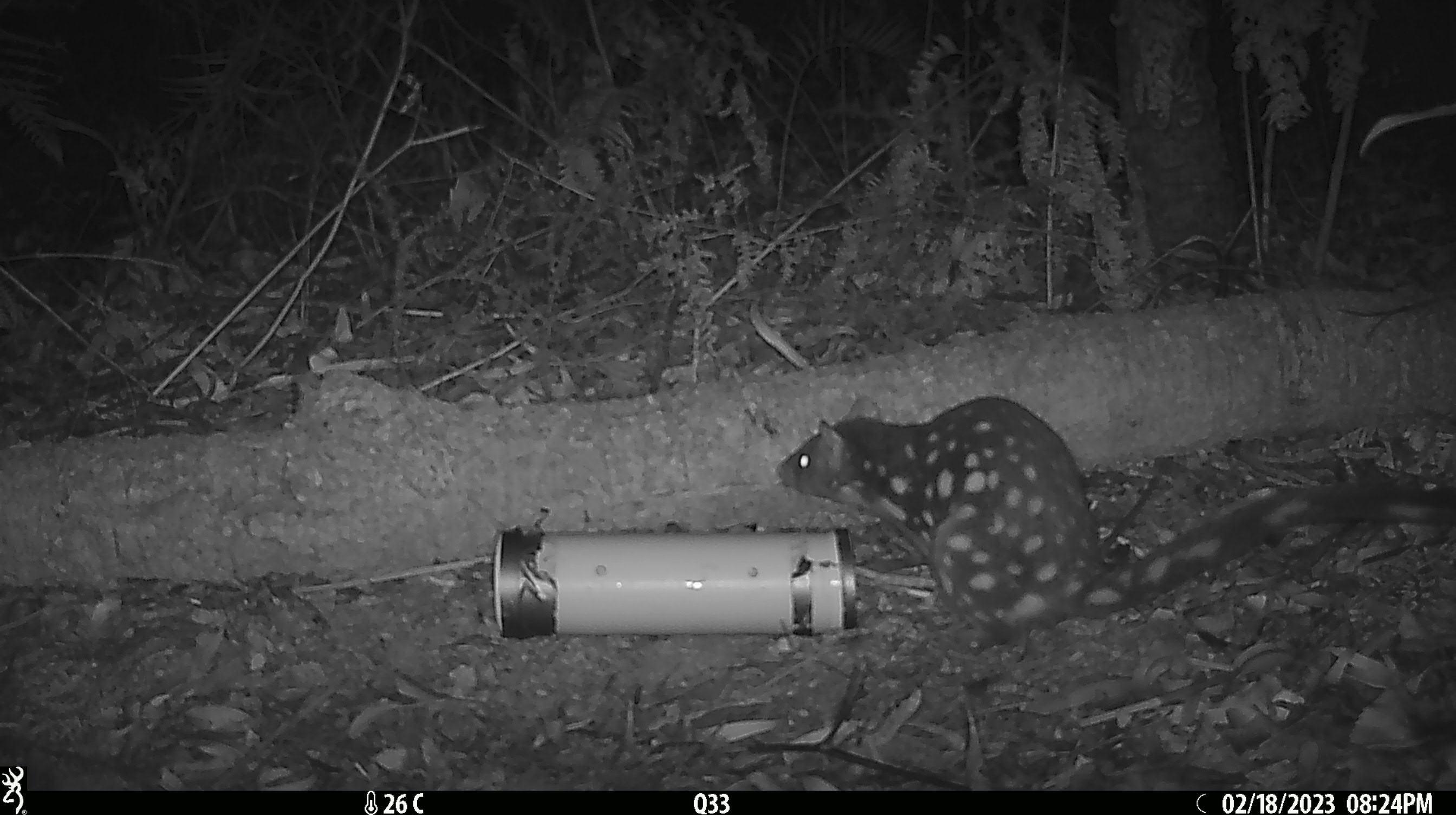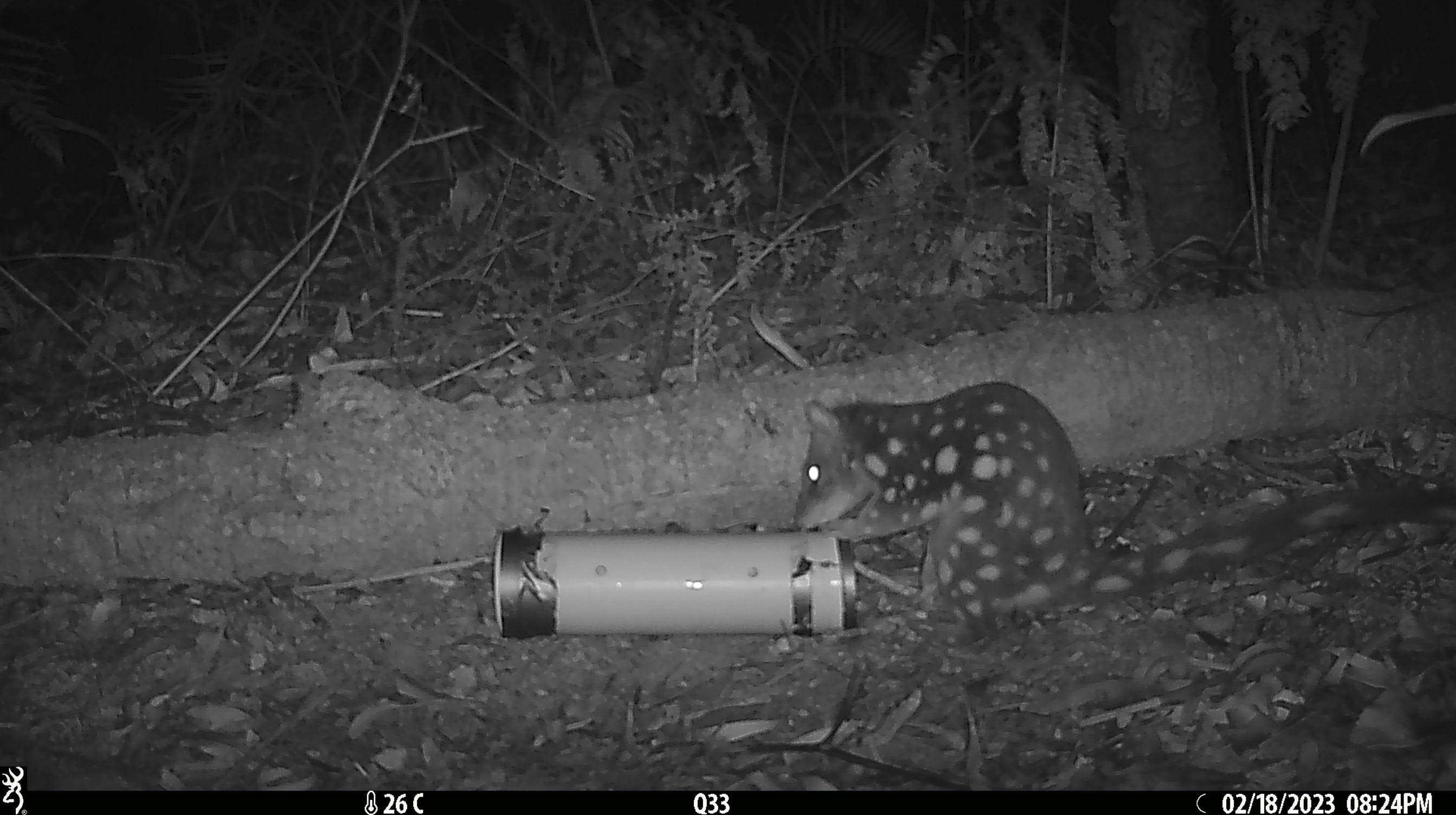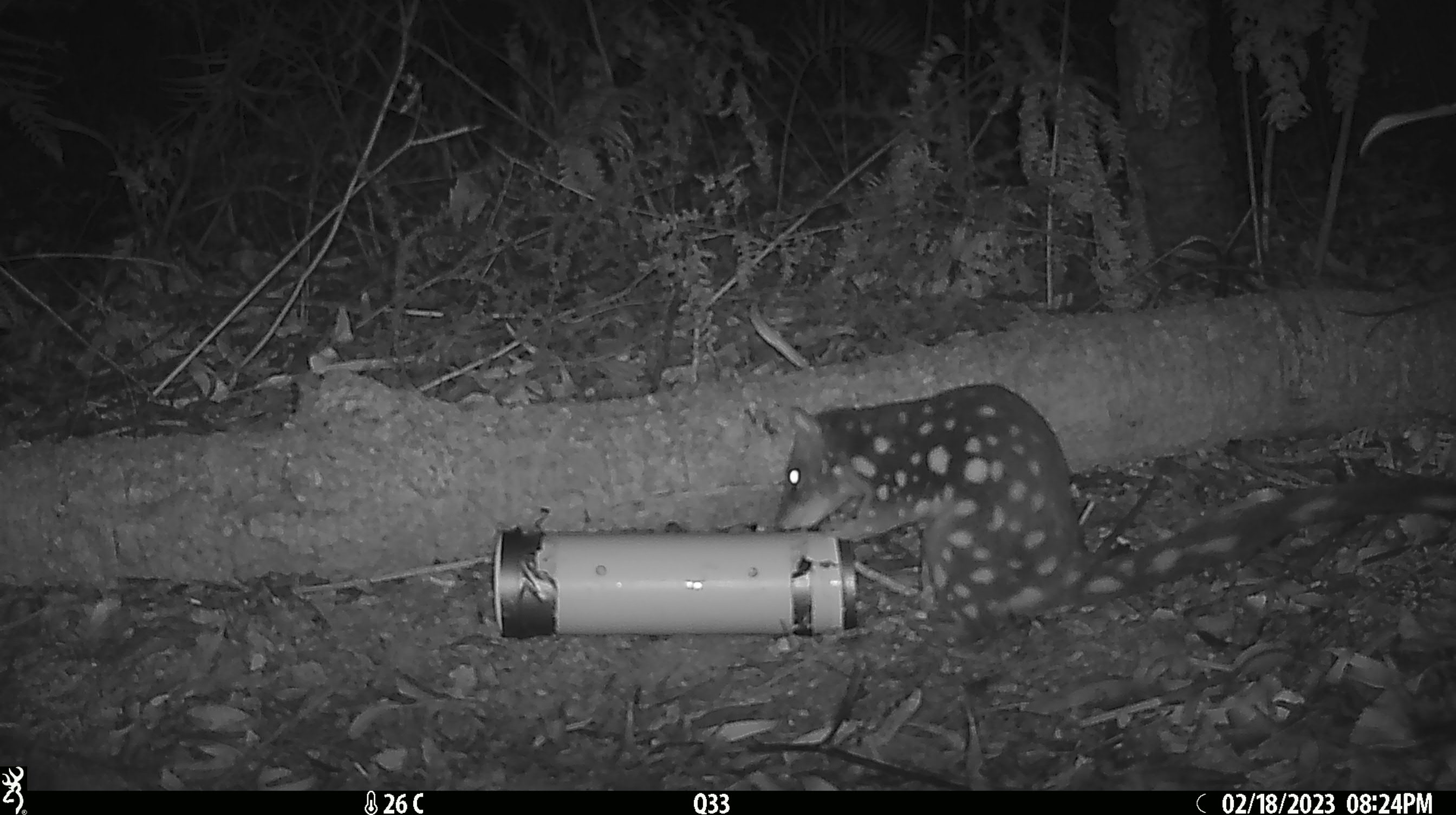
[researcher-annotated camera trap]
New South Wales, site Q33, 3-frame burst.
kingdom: Animalia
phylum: Chordata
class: Mammalia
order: Dasyuromorphia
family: Dasyuridae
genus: Dasyurus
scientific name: Dasyurus maculatus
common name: spotted-tailed quoll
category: quoll